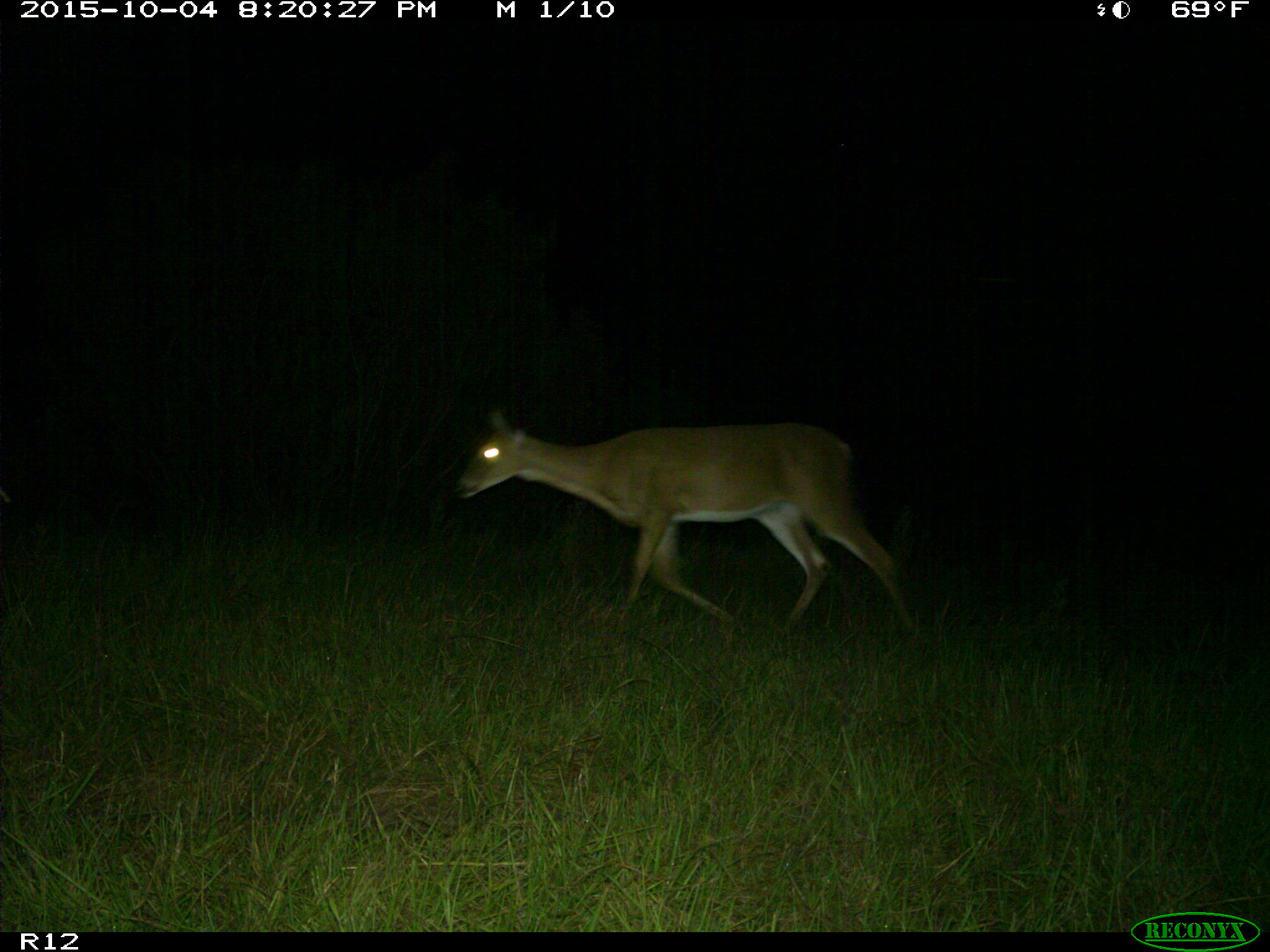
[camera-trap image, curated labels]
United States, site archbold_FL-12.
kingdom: Animalia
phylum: Chordata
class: Mammalia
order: Artiodactyla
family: Cervidae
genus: Odocoileus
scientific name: Odocoileus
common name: deer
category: unidentified deer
Unidentified deer (deer) (Odocoileus).